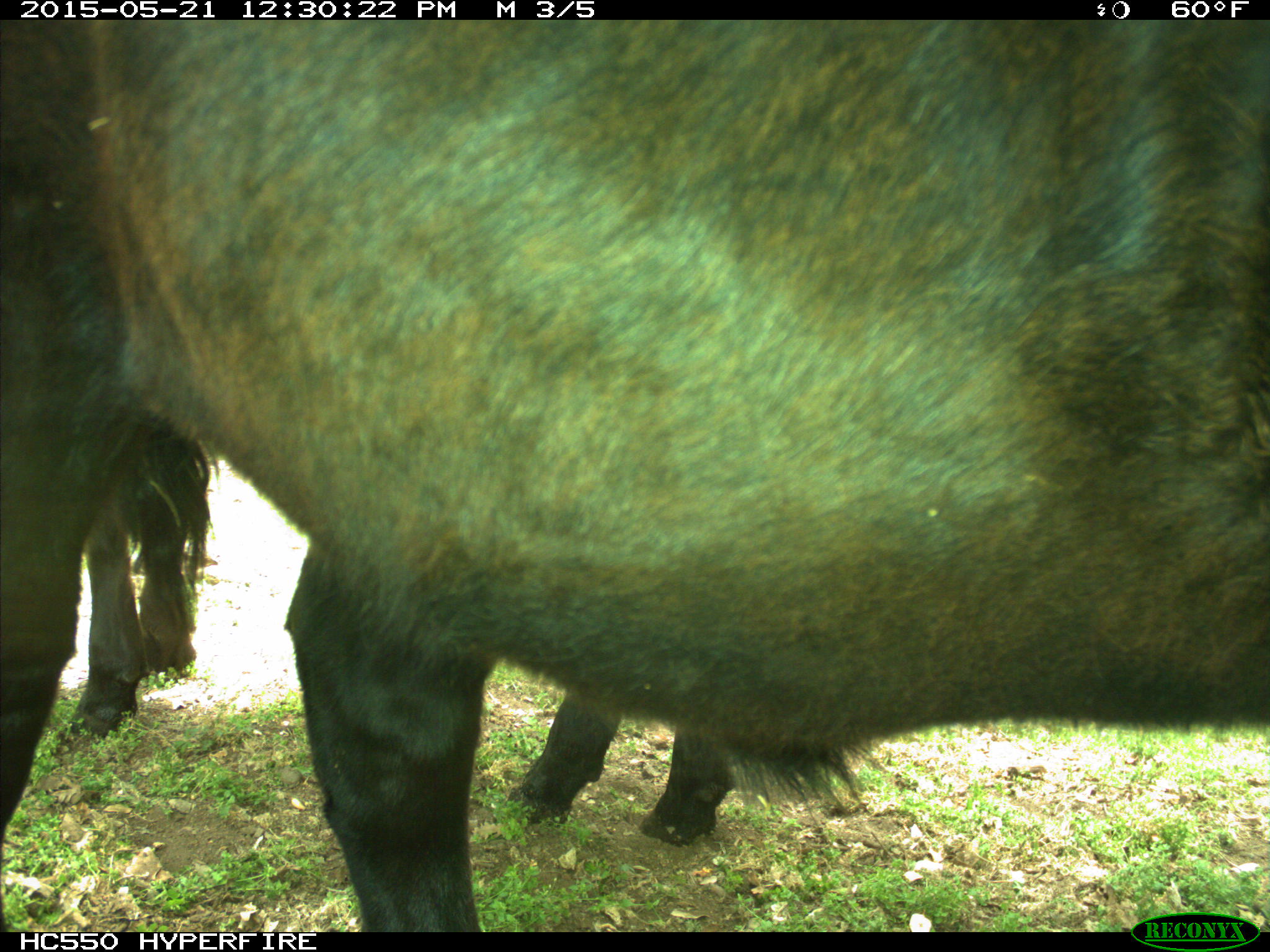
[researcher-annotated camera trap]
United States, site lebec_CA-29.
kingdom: Animalia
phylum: Chordata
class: Mammalia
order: Artiodactyla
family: Bovidae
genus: Bos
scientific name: Bos taurus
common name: domestic cow